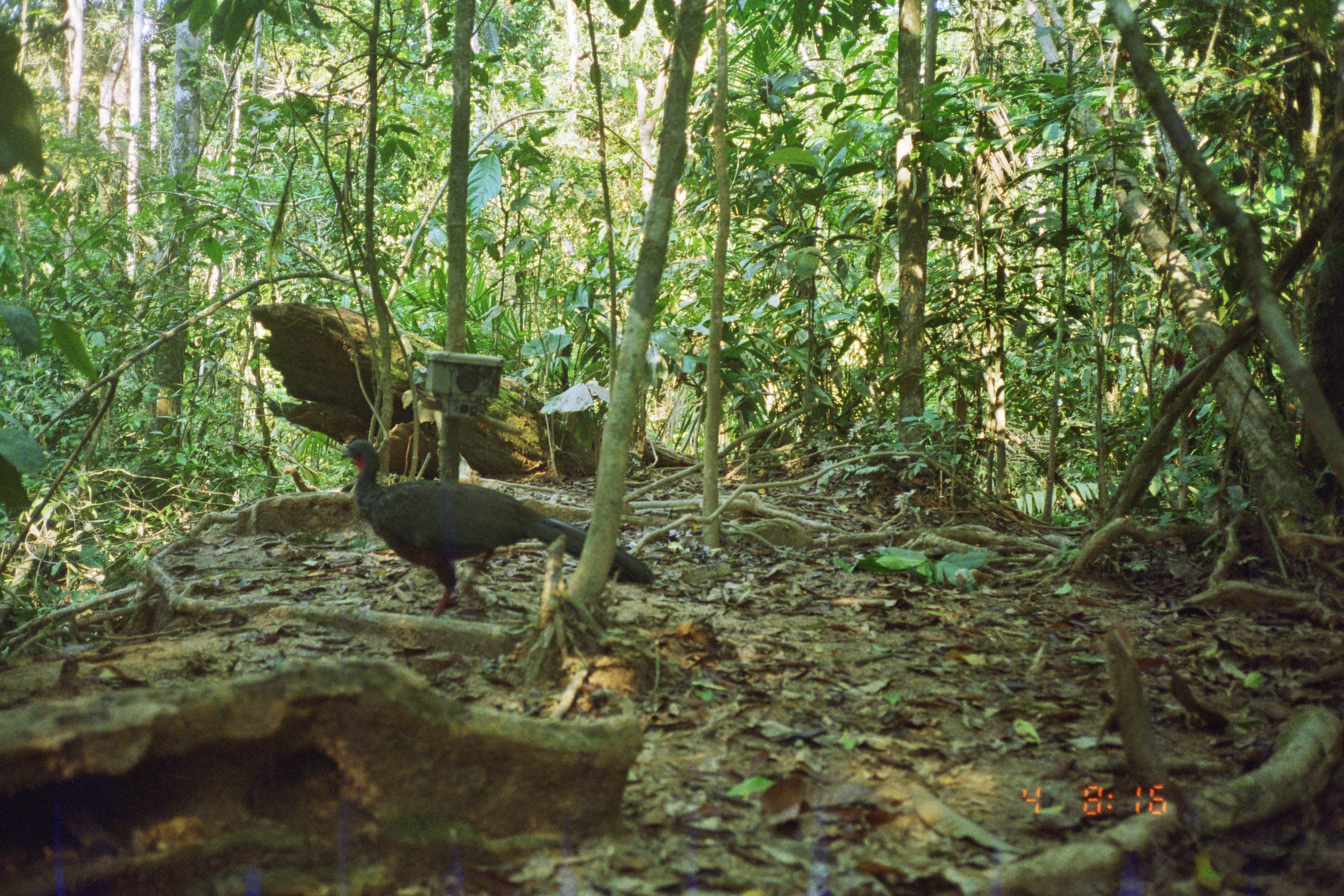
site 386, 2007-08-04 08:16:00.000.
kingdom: Animalia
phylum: Chordata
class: Aves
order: Galliformes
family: Cracidae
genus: Penelope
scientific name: Penelope jacquacu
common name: spix's guan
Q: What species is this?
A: Penelope jacquacu (spix's guan).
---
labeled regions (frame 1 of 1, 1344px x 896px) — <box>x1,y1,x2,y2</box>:
penelope jacquacu: <box>343,437,655,622</box>